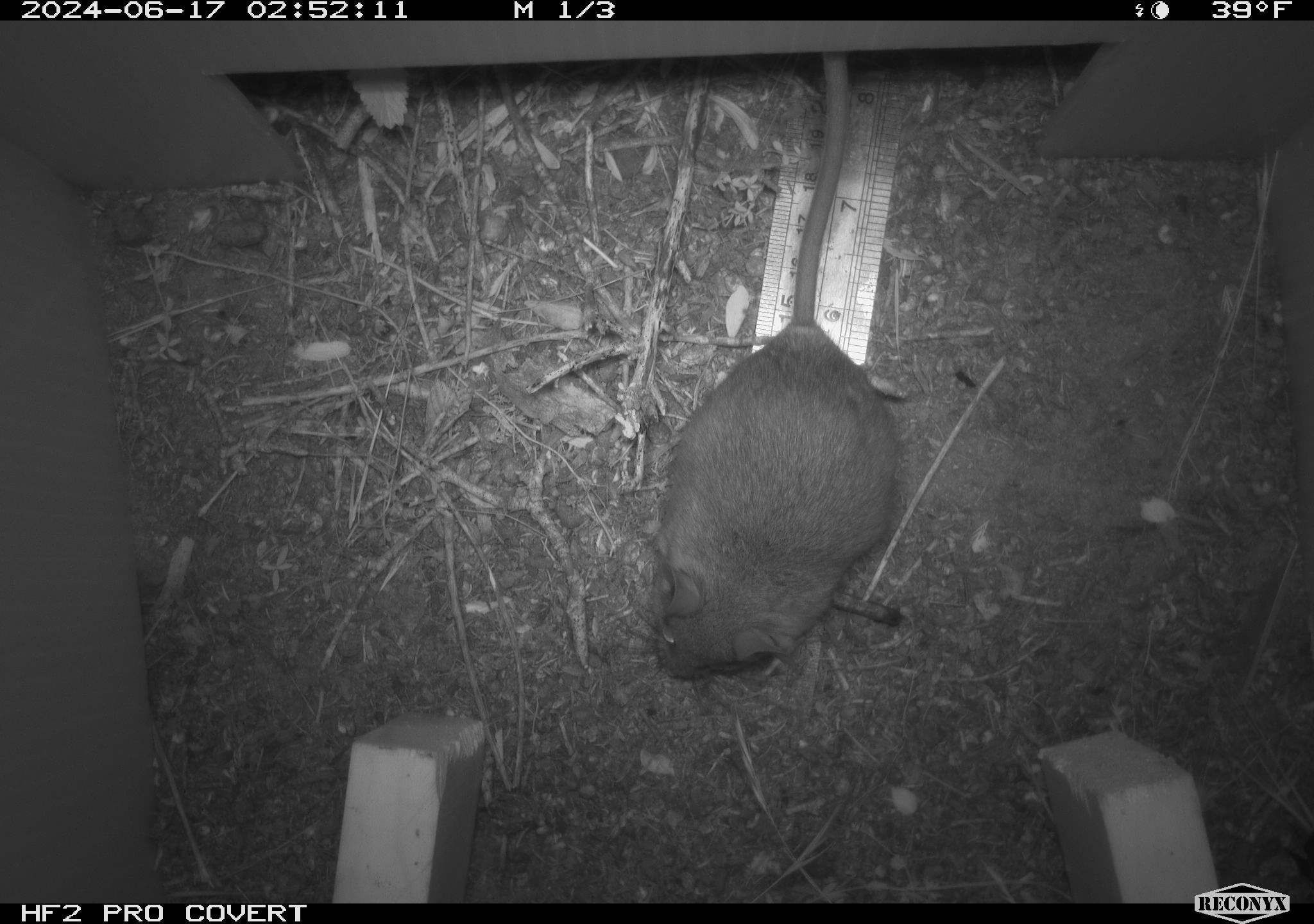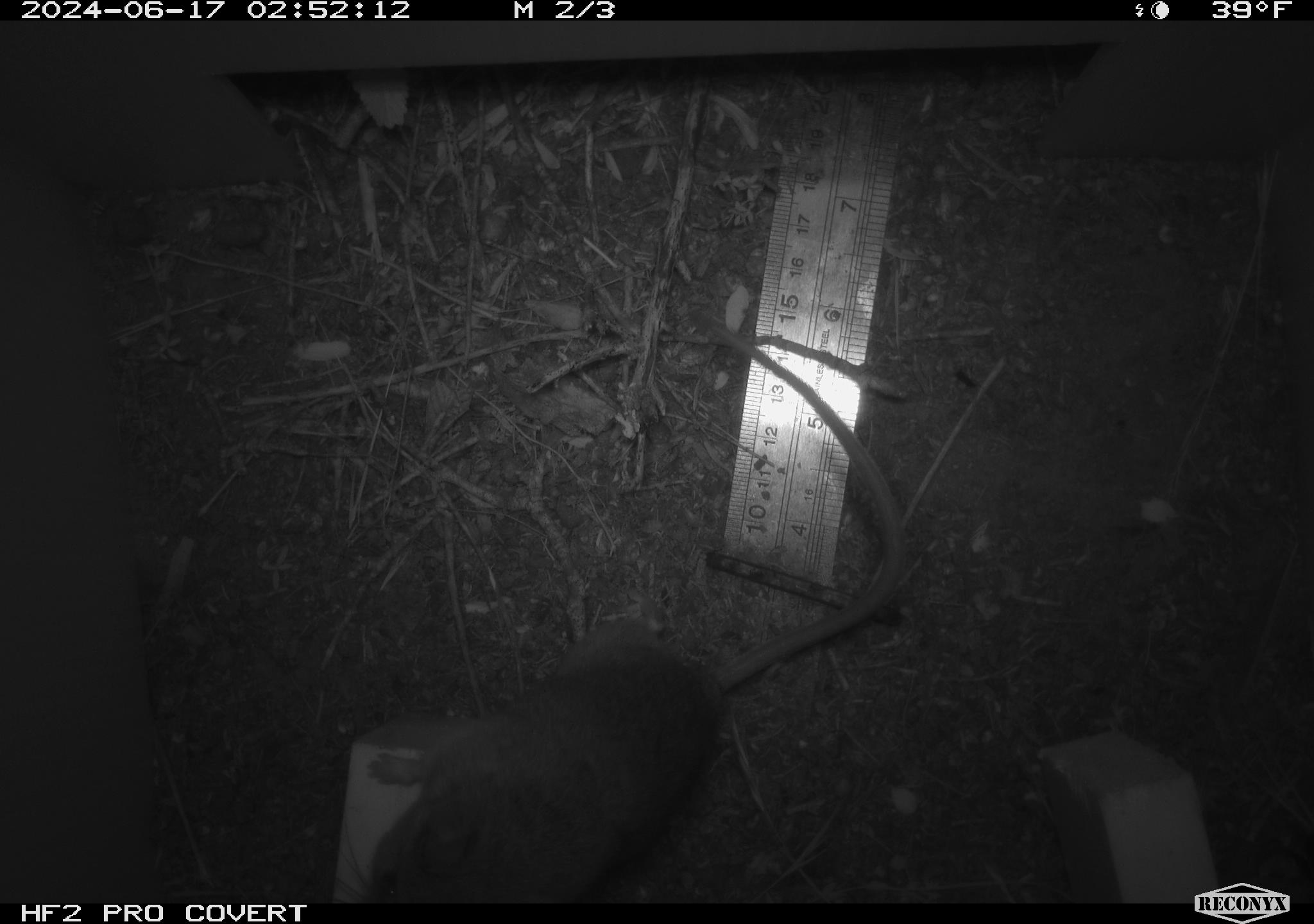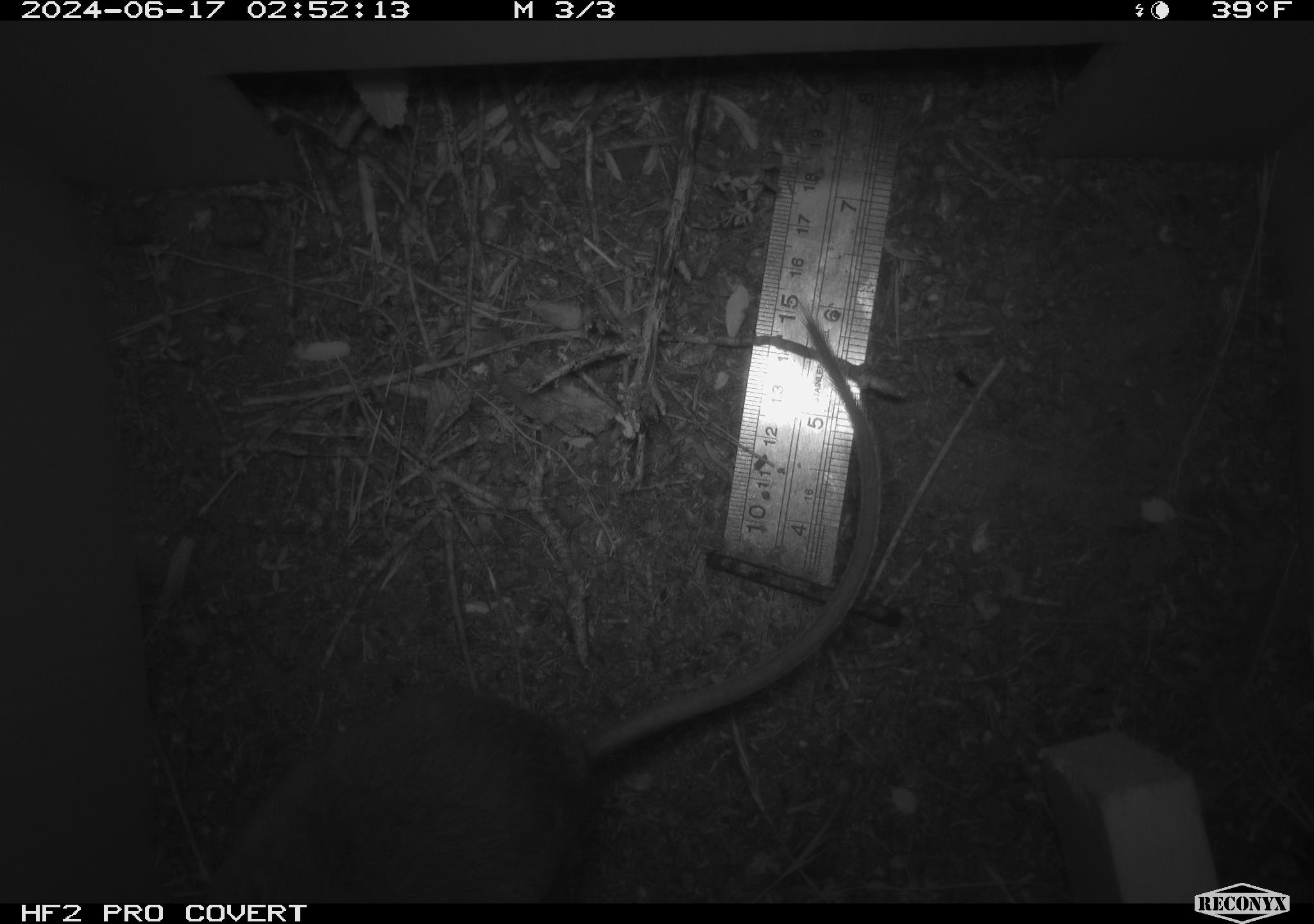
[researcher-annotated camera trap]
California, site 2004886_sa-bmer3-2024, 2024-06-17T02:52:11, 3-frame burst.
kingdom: Animalia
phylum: Chordata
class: Mammalia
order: Rodentia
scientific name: Rodentia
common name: mouse species